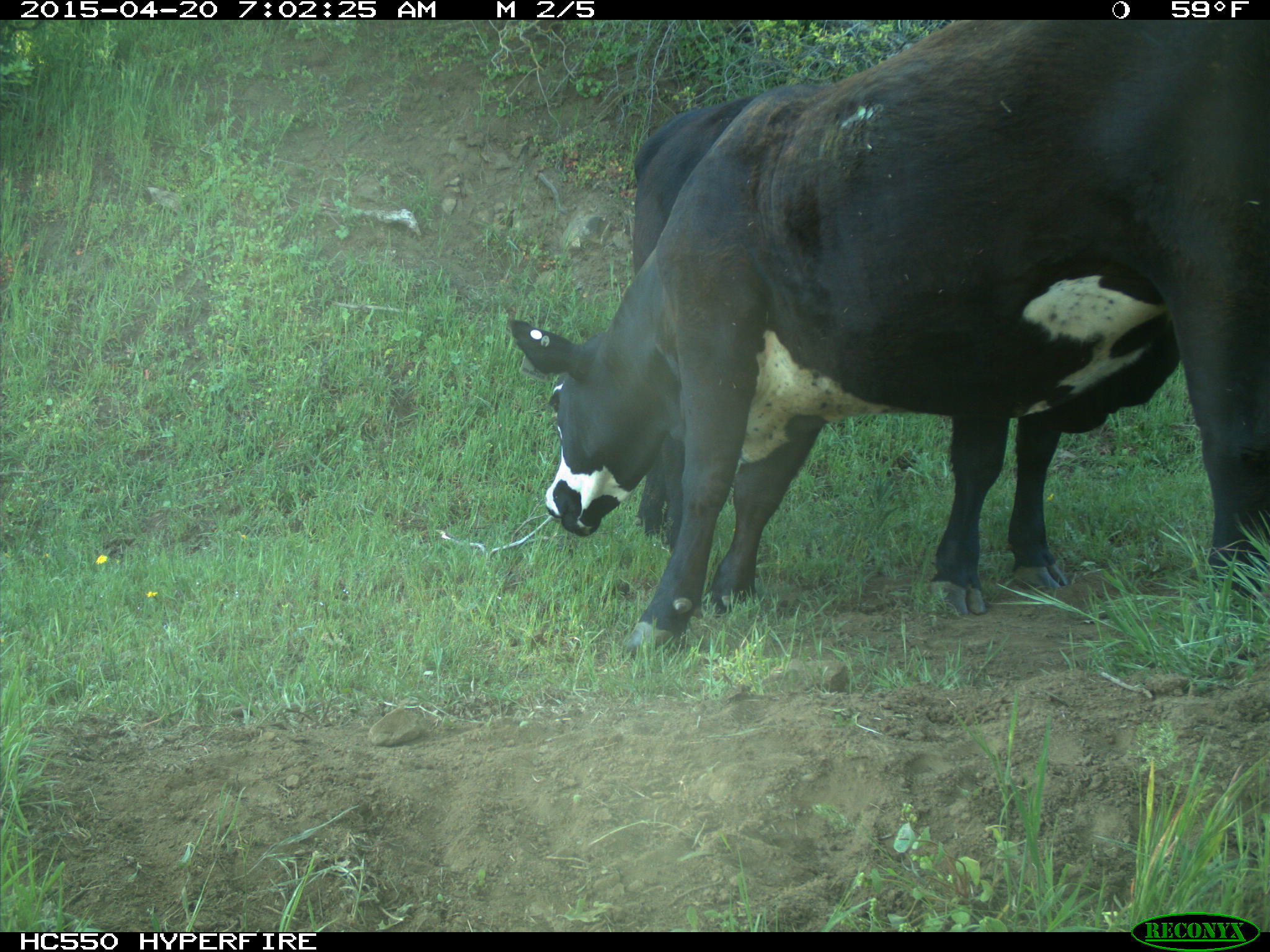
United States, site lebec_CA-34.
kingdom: Animalia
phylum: Chordata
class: Mammalia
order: Artiodactyla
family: Bovidae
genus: Bos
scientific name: Bos taurus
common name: domestic cow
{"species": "Bos taurus (domestic cow)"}